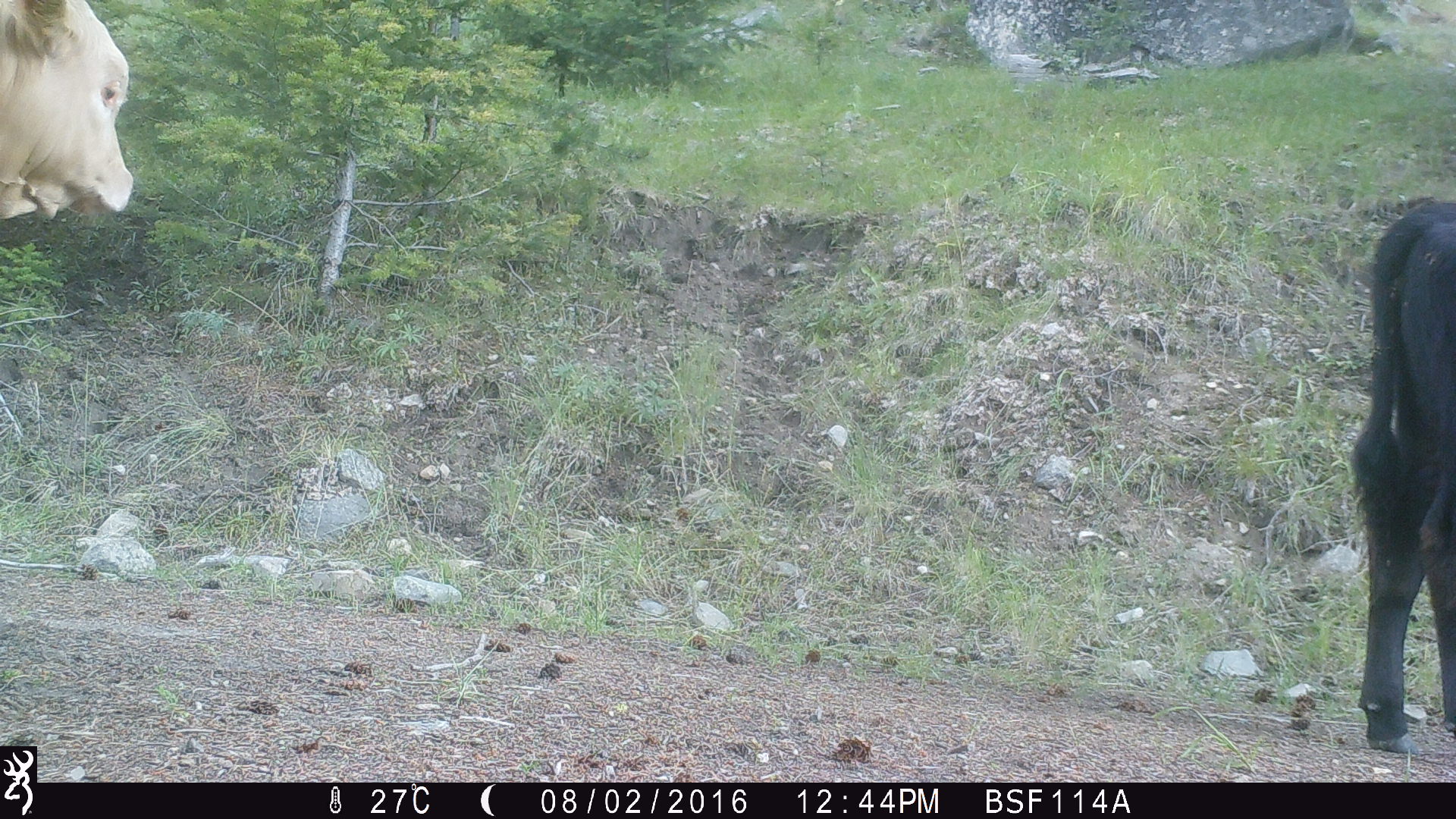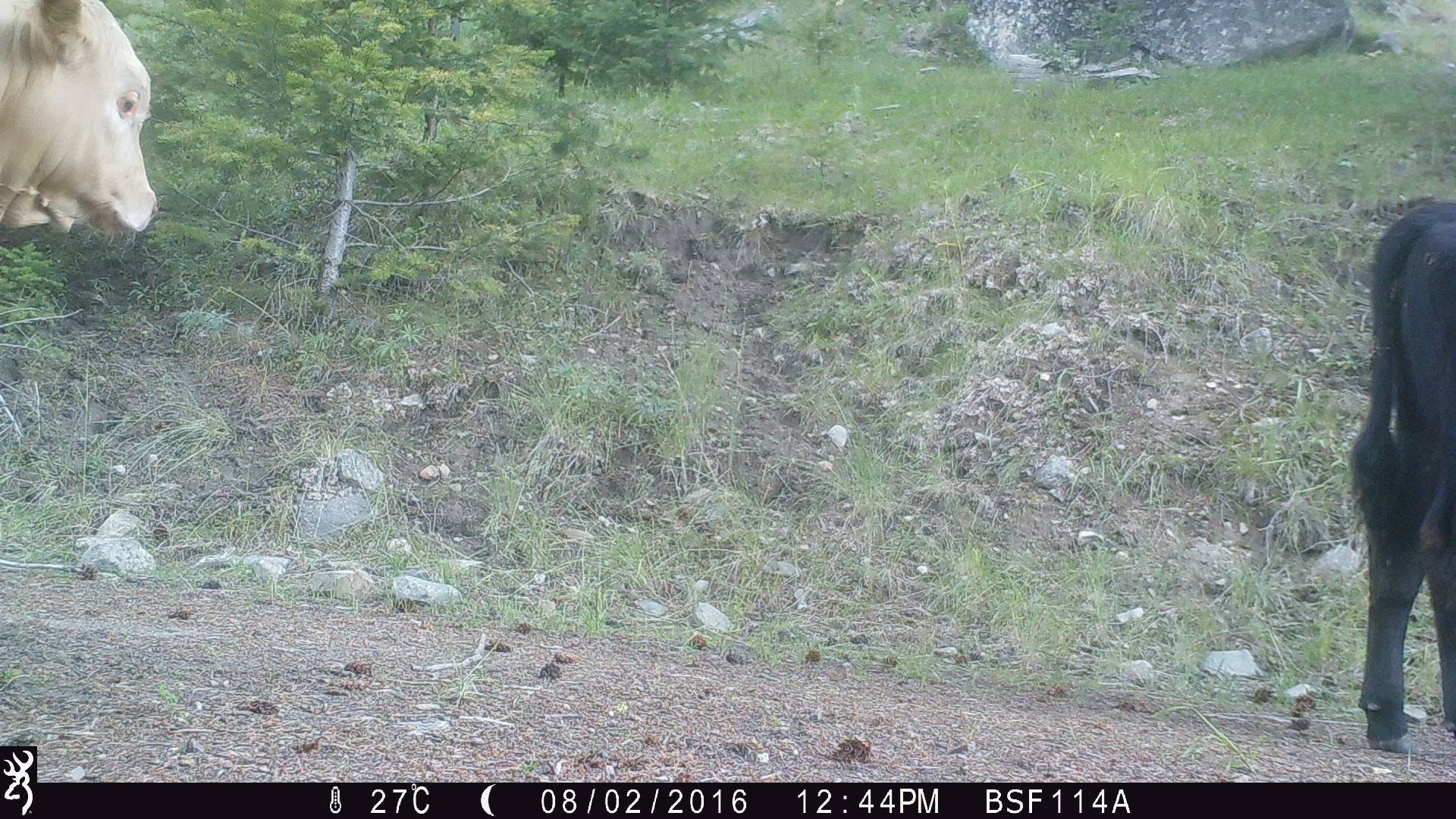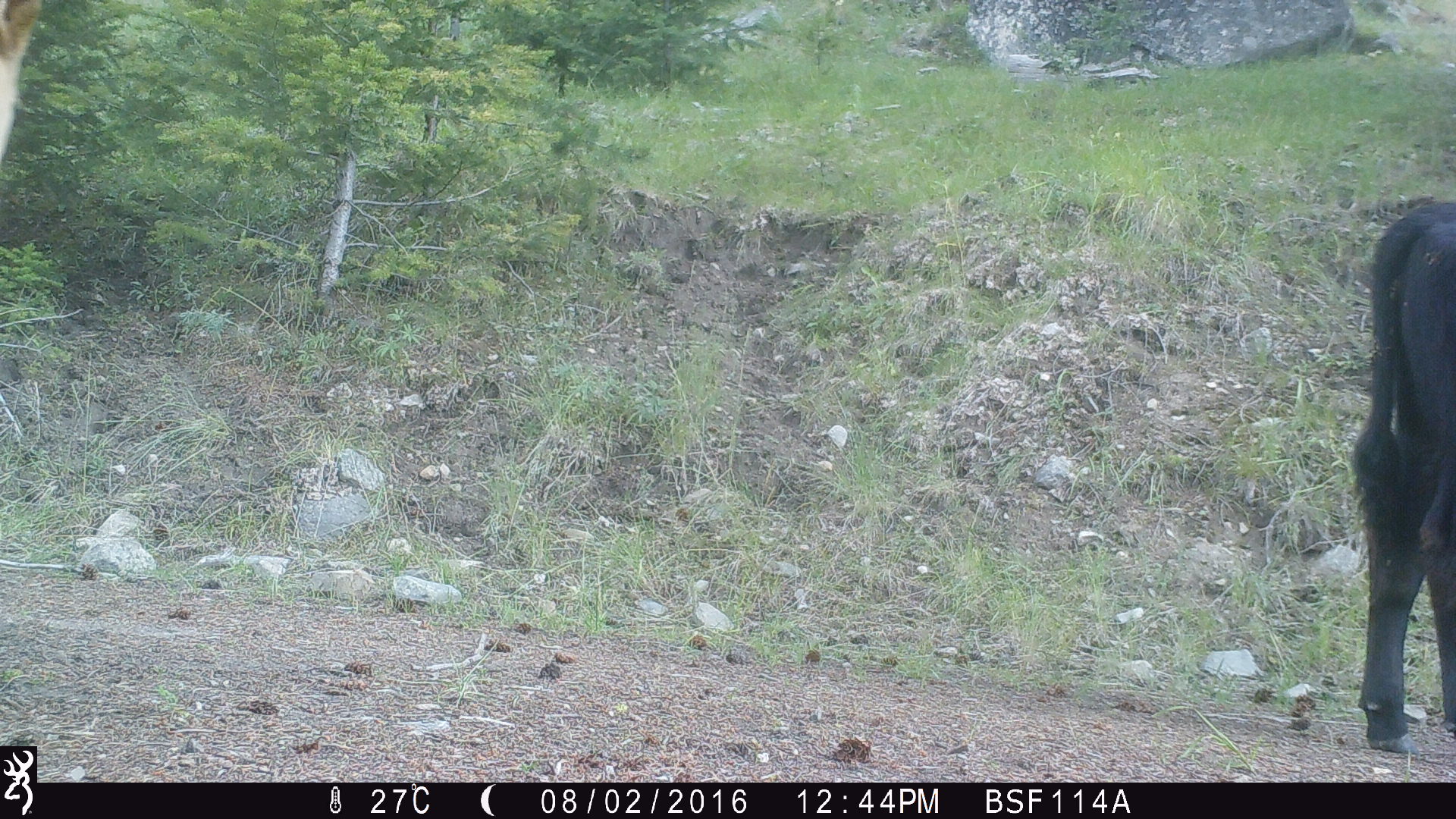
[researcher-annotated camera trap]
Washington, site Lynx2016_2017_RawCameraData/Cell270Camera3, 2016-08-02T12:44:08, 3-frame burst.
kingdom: Animalia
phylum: Chordata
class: Mammalia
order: Artiodactyla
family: Bovidae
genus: Bos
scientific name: Bos taurus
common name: domestic cattle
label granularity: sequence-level